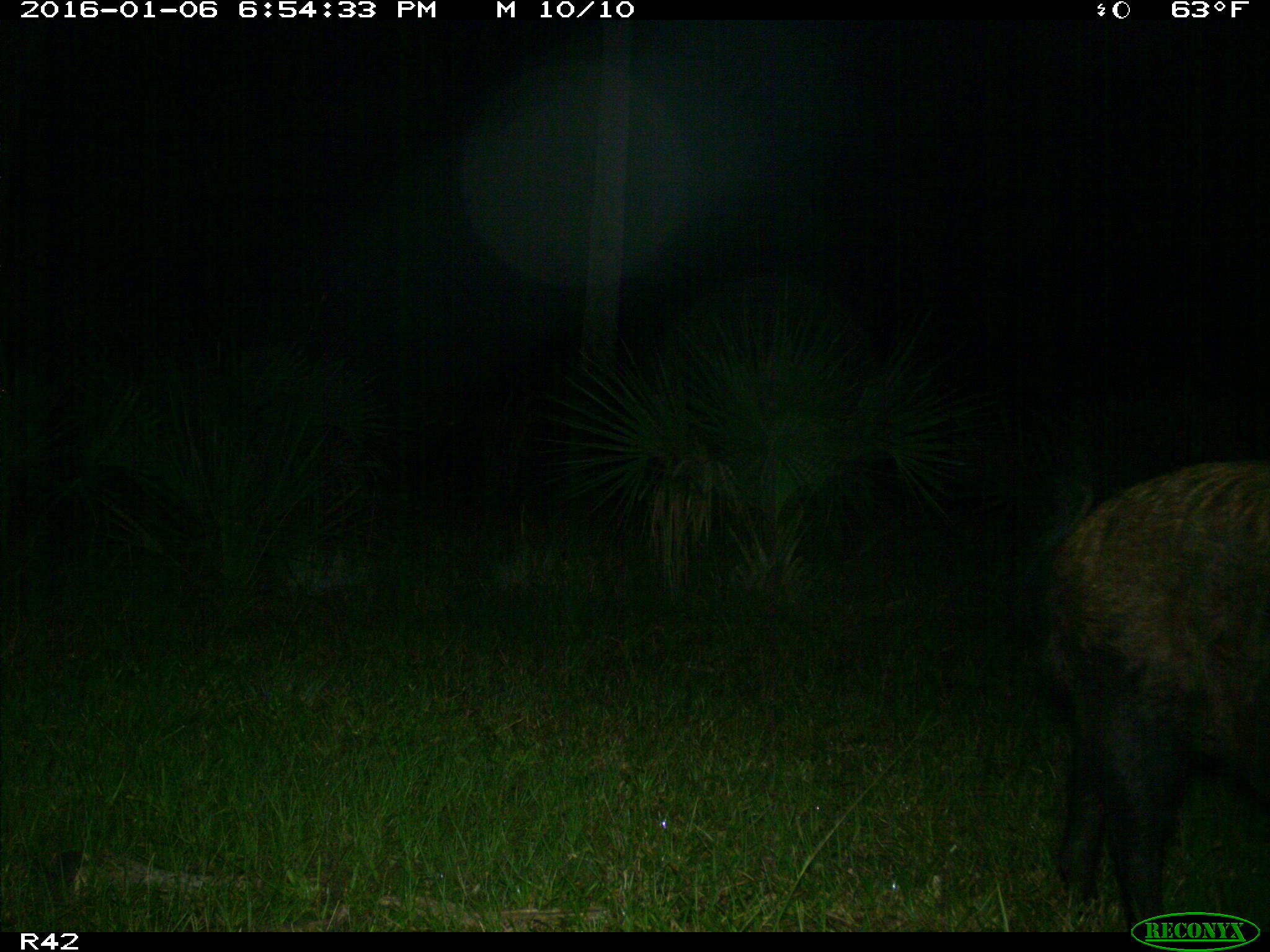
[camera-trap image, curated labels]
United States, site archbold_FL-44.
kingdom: Animalia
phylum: Chordata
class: Mammalia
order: Artiodactyla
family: Suidae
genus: Sus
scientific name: Sus scrofa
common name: wild boar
Sus scrofa (wild boar).